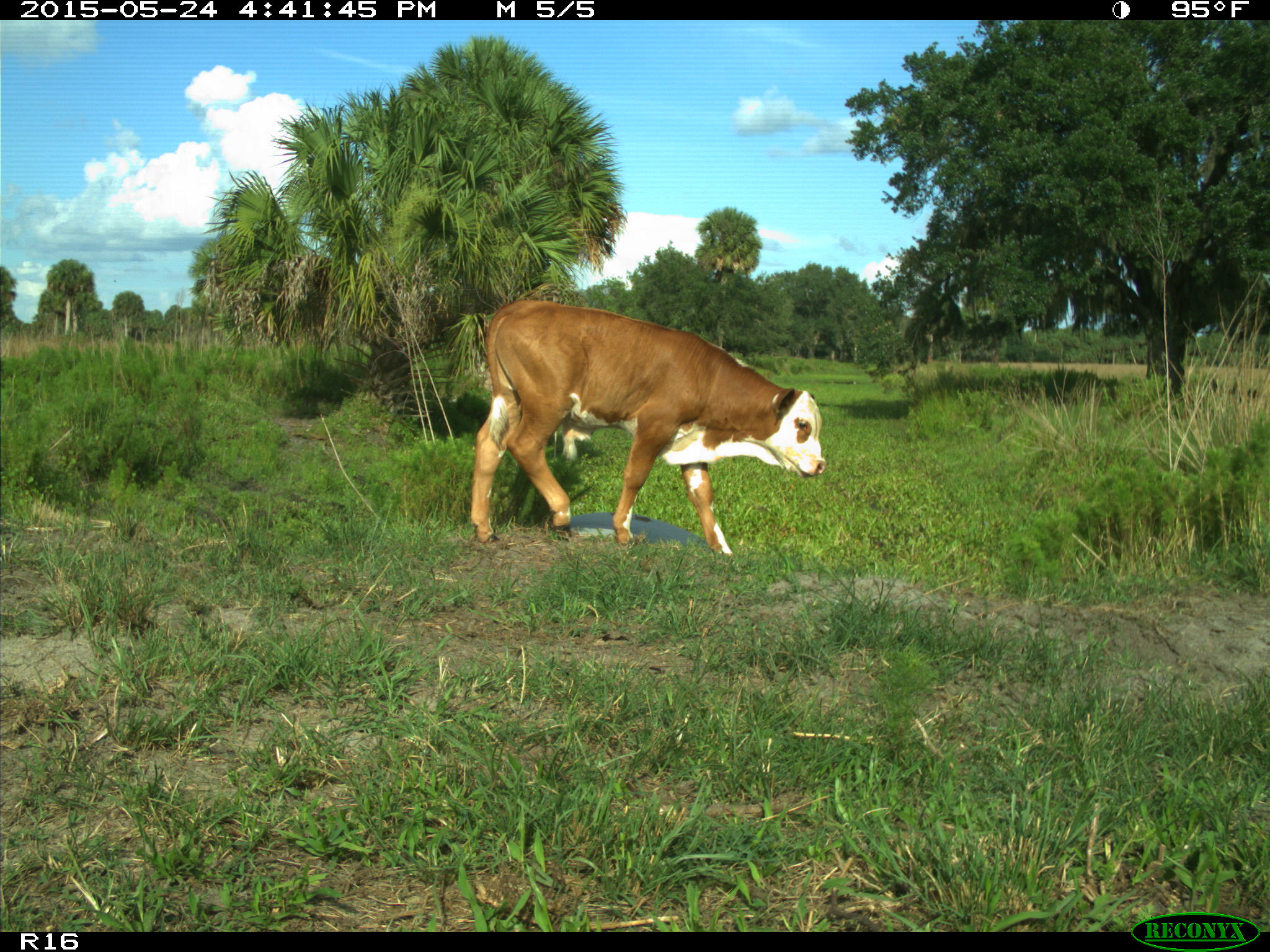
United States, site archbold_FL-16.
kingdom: Animalia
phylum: Chordata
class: Mammalia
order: Artiodactyla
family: Bovidae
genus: Bos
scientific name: Bos taurus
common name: domestic cow